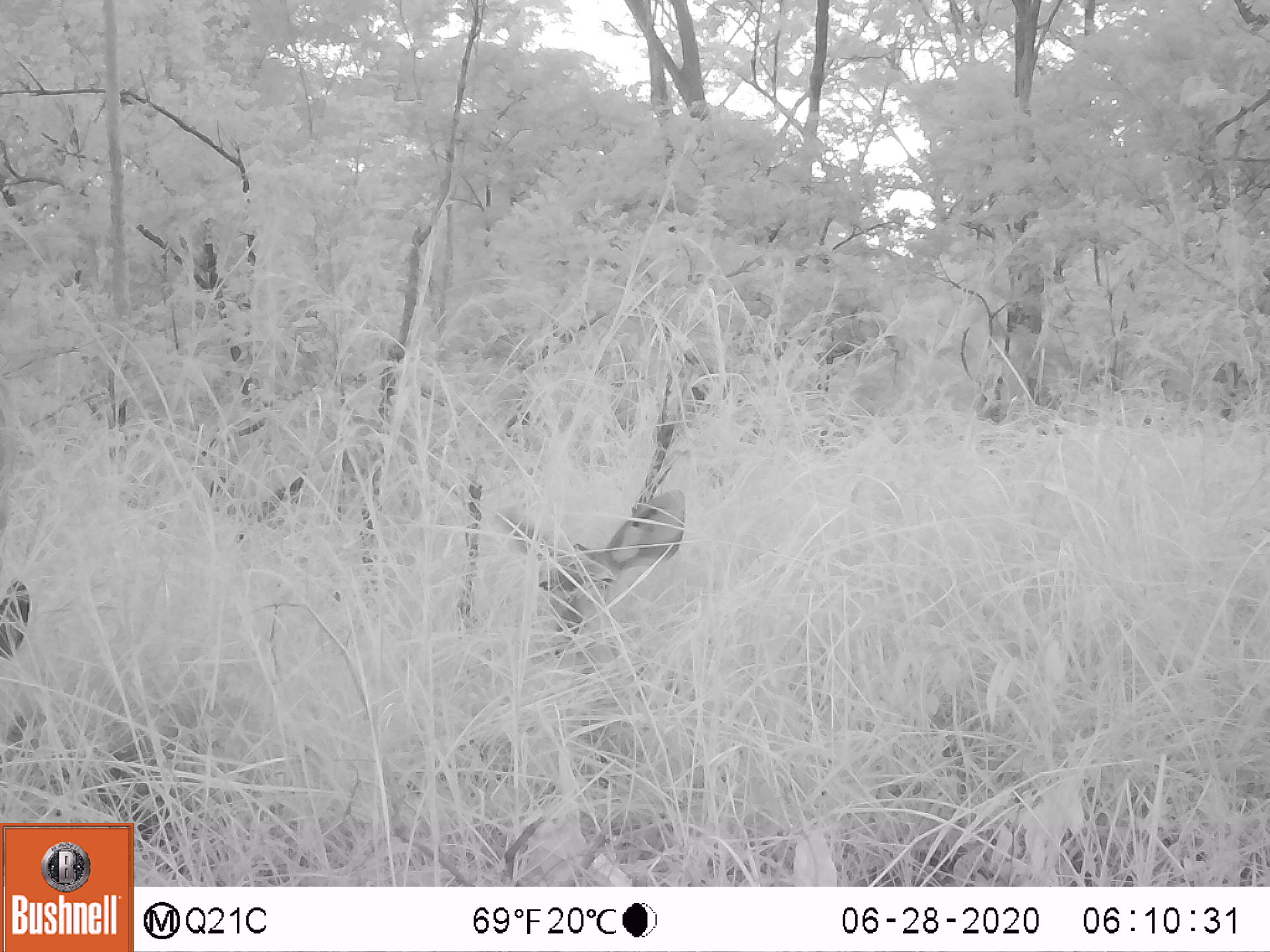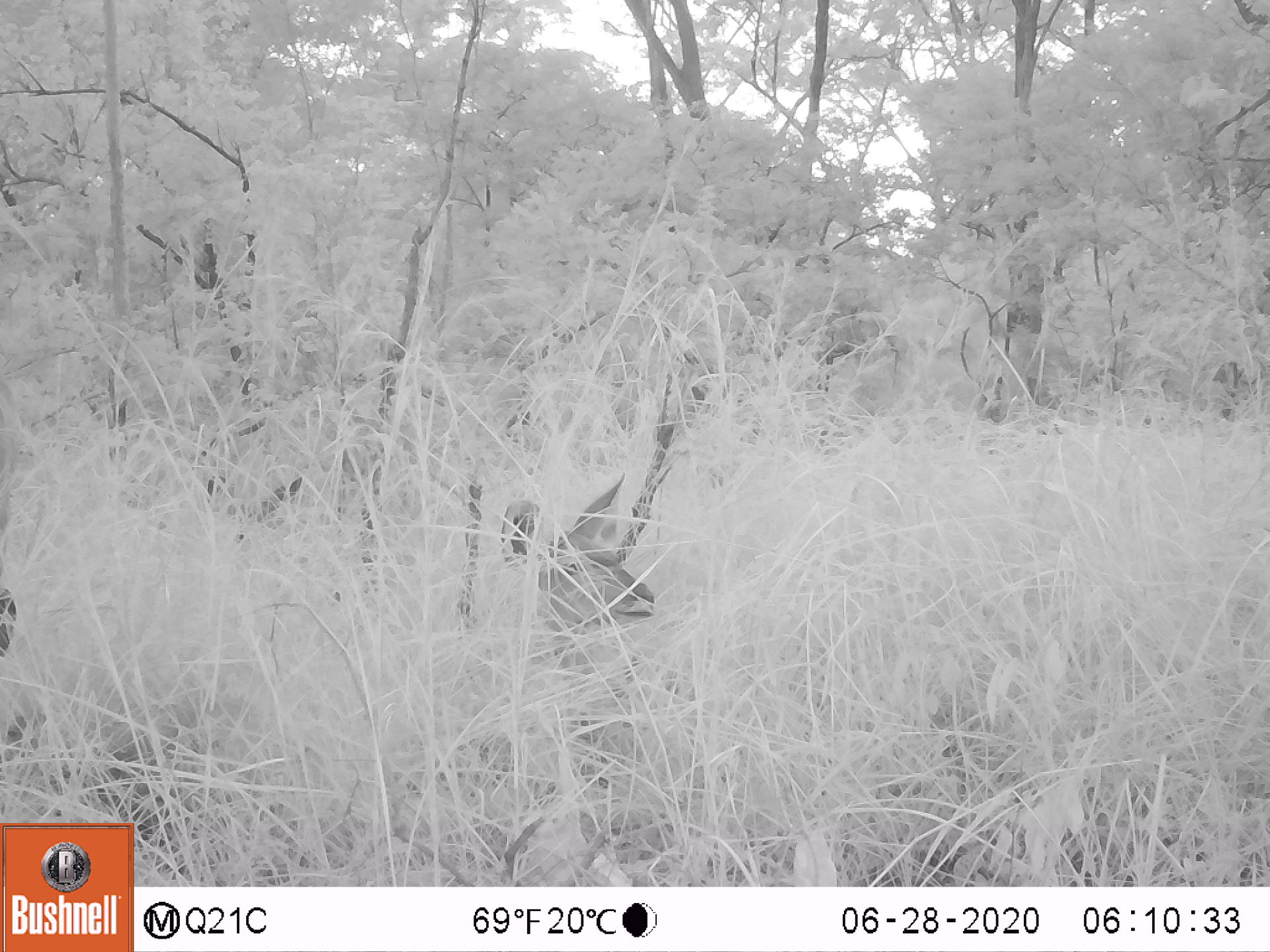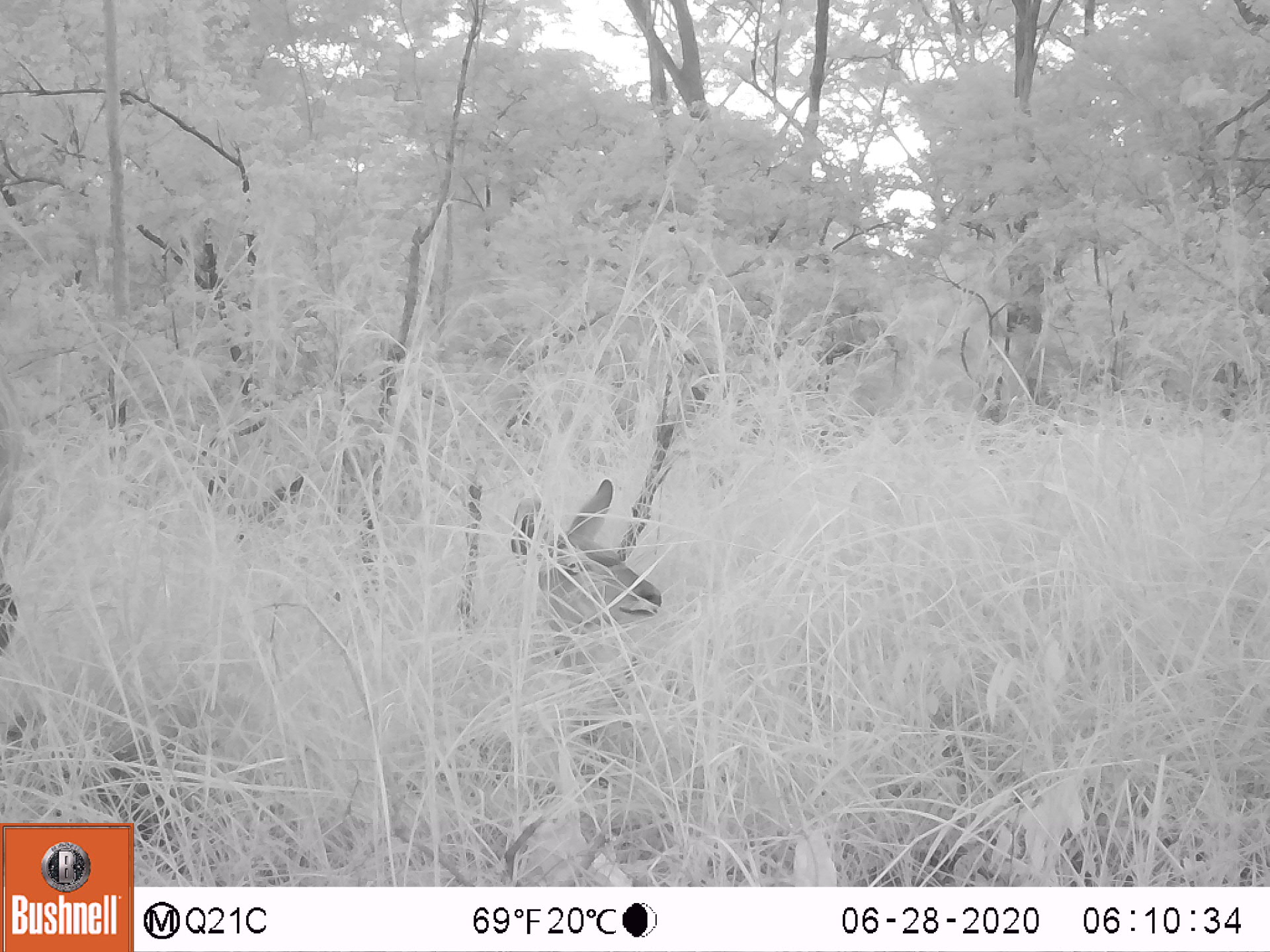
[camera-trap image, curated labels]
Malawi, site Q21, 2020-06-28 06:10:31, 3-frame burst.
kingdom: Animalia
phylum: Chordata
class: Mammalia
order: Artiodactyla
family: Bovidae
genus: Tragelaphus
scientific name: Tragelaphus strepsiceros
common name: greater kudu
Greater kudu (Tragelaphus strepsiceros), count 1.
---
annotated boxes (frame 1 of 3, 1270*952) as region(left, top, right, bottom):
greater kudu: region(477, 481, 696, 663)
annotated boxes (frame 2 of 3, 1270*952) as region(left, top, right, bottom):
greater kudu: region(494, 488, 666, 673)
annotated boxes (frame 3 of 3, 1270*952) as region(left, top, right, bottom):
greater kudu: region(501, 481, 669, 665)